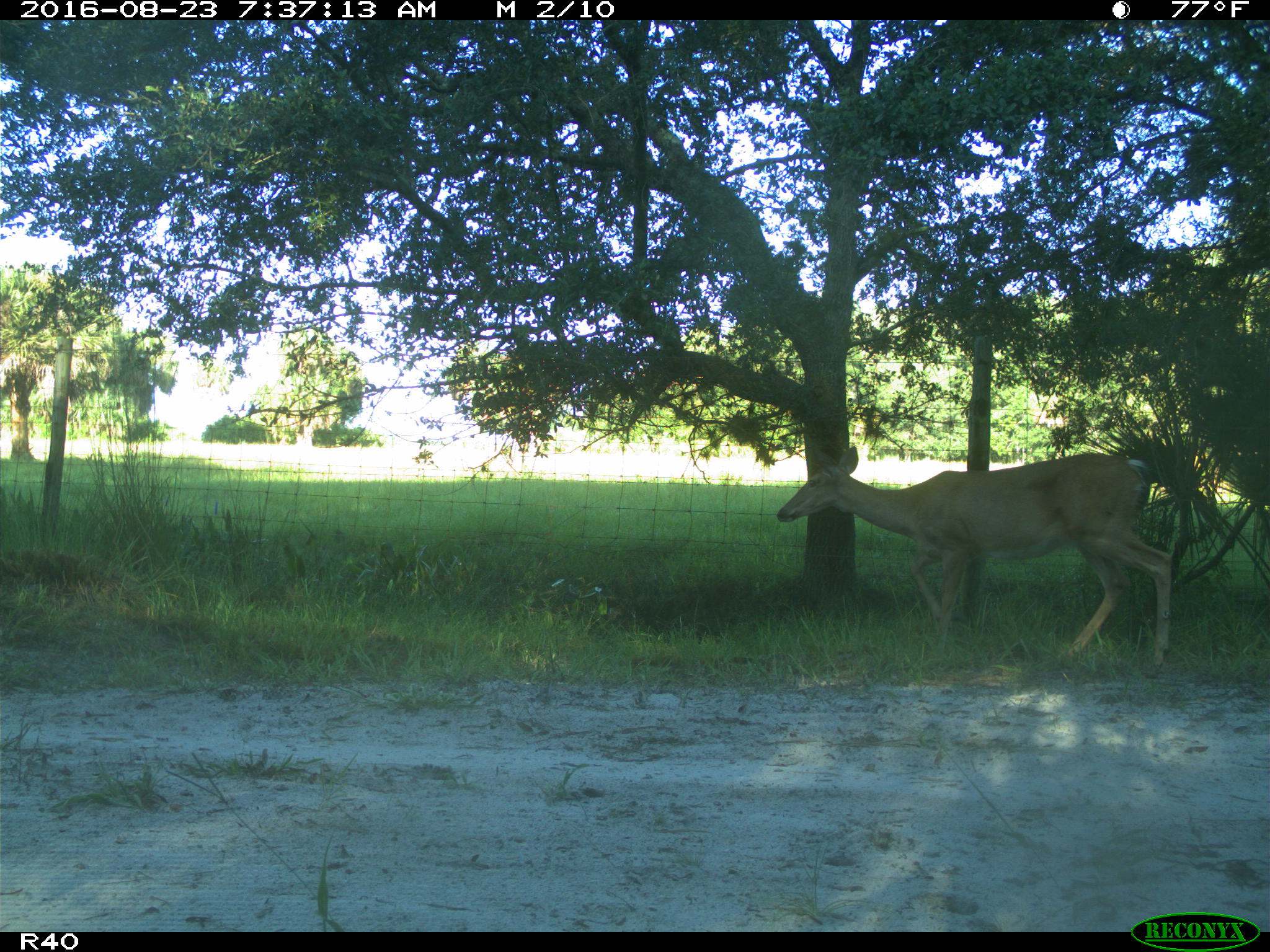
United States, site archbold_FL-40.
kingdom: Animalia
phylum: Chordata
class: Mammalia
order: Artiodactyla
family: Cervidae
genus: Odocoileus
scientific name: Odocoileus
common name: deer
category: unidentified deer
Unidentified deer (deer) (Odocoileus).